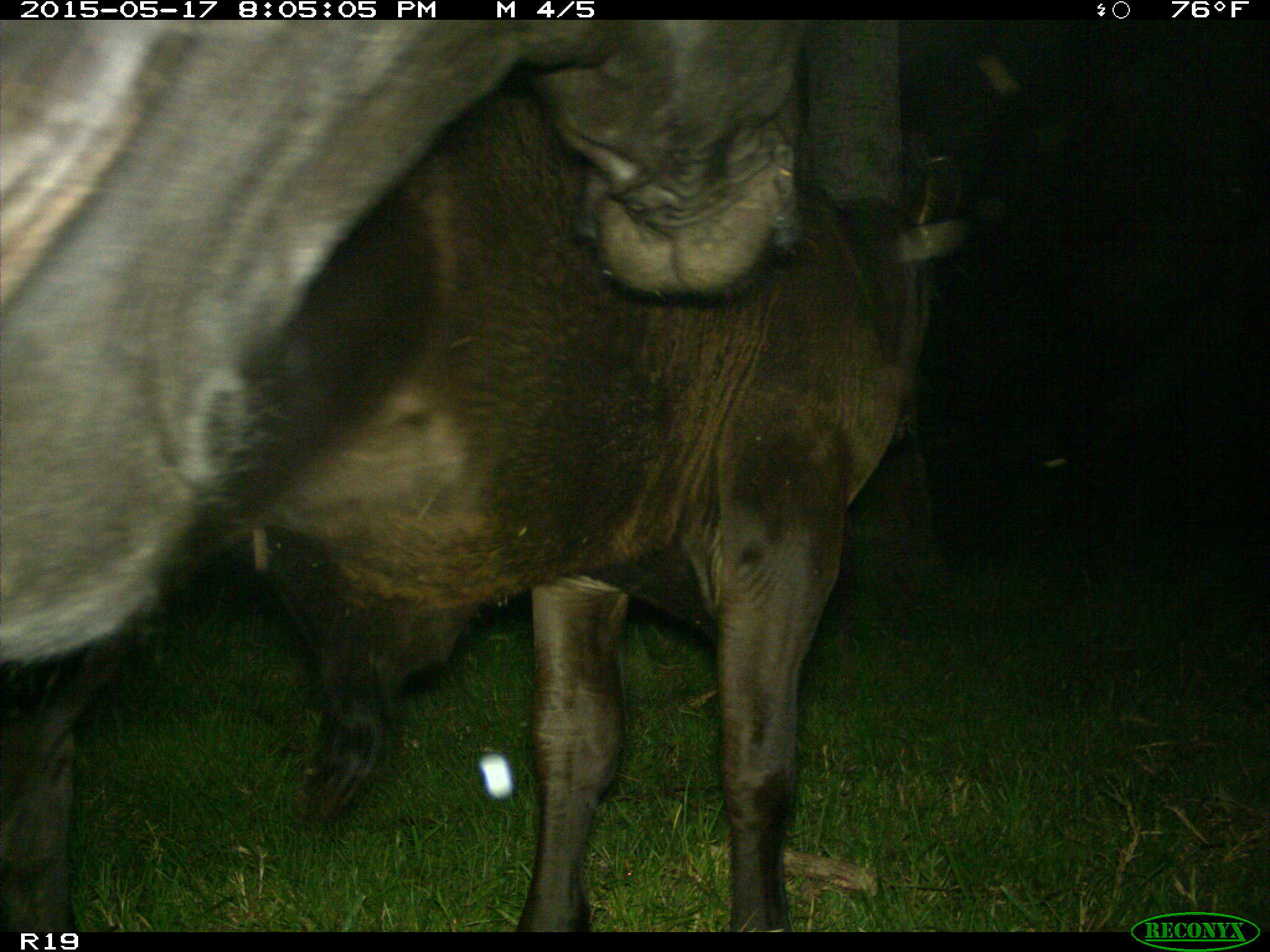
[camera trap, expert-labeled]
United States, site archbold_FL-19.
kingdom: Animalia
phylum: Chordata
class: Mammalia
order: Artiodactyla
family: Bovidae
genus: Bos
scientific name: Bos taurus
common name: domestic cow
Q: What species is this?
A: Bos taurus (domestic cow).